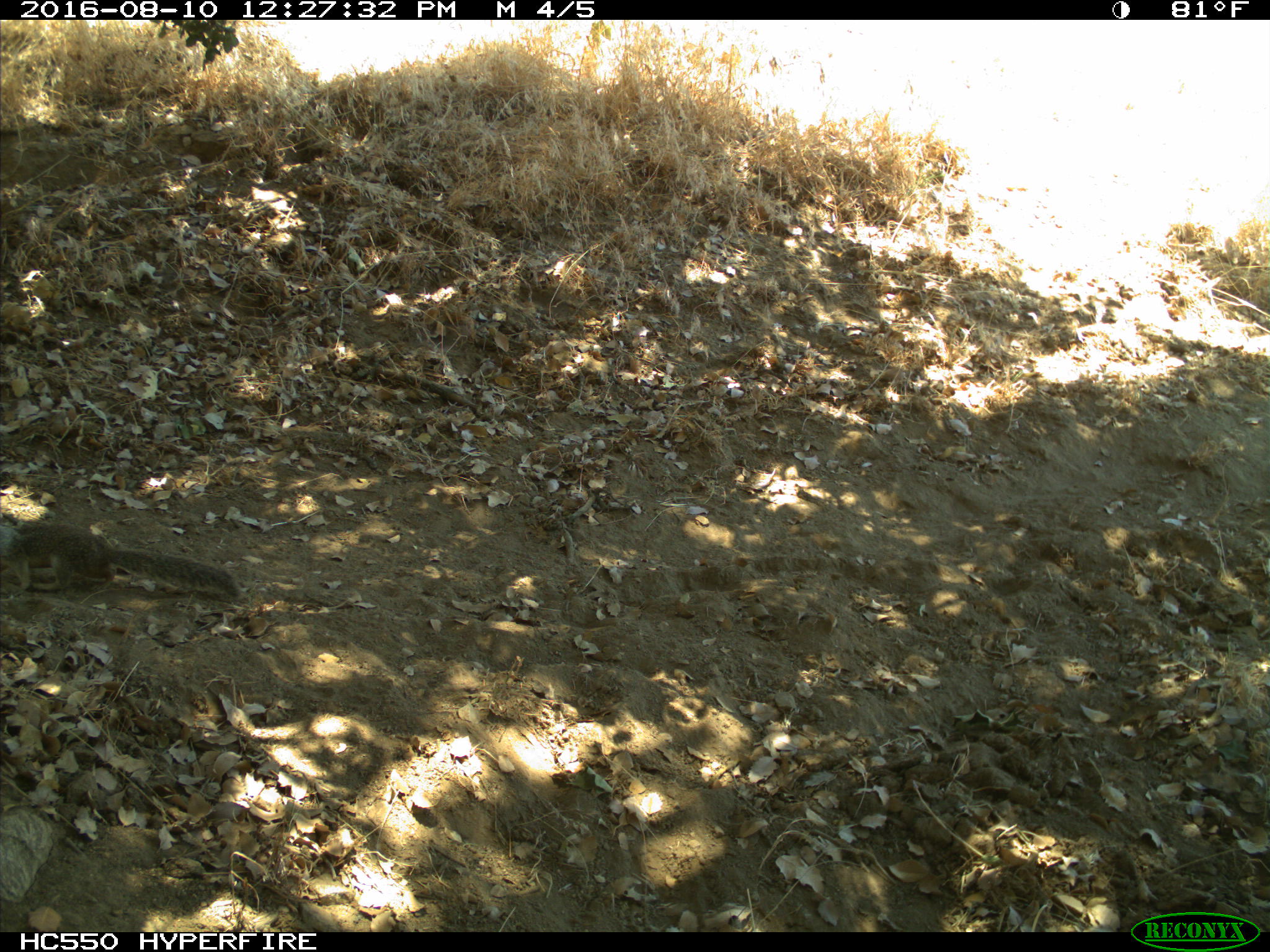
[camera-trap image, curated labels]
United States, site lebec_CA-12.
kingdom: Animalia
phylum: Chordata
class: Mammalia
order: Rodentia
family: Sciuridae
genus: Otospermophilus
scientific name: Otospermophilus beecheyi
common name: california ground squirrel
Otospermophilus beecheyi (california ground squirrel).